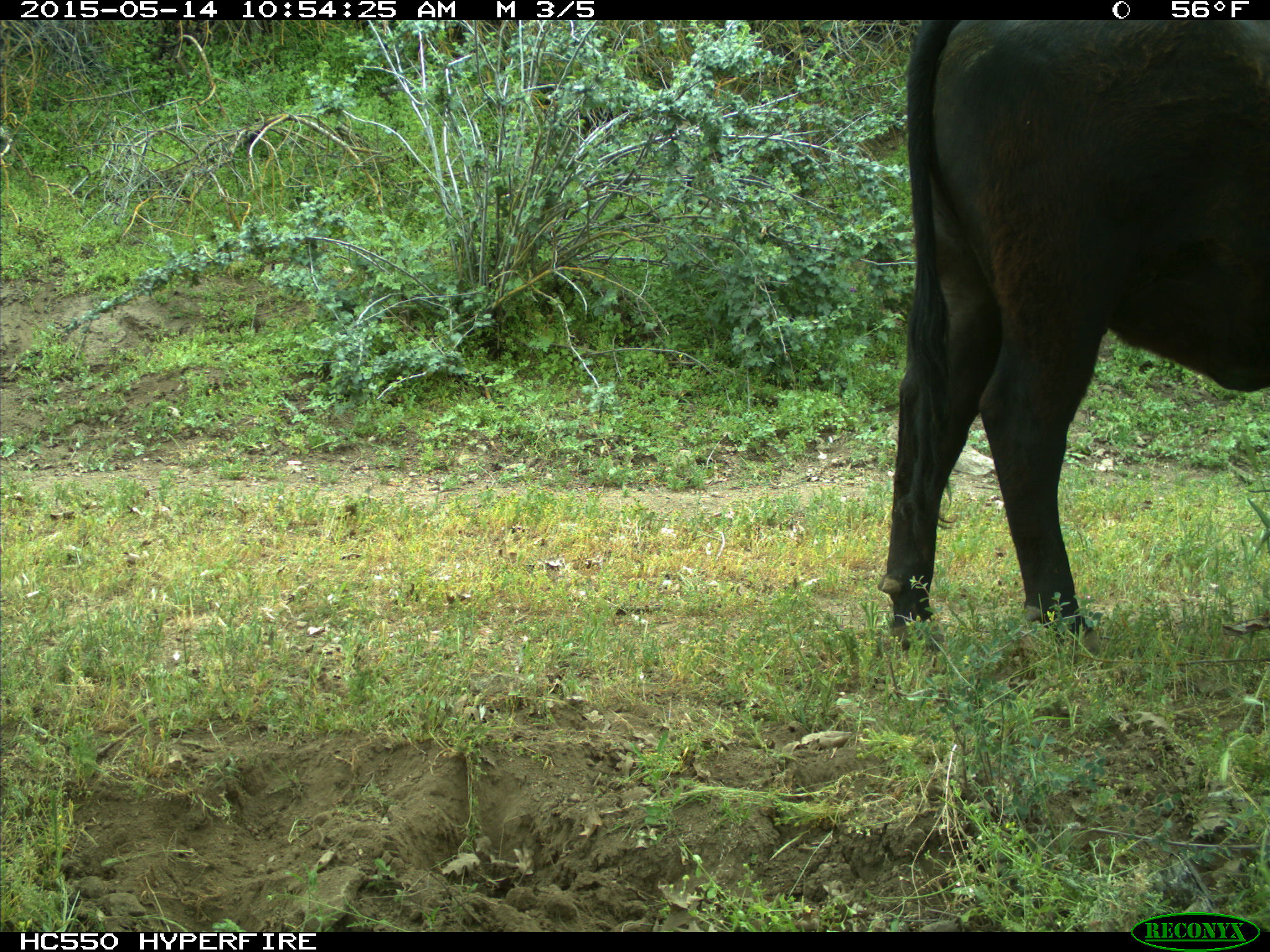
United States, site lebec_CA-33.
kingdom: Animalia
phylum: Chordata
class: Mammalia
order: Artiodactyla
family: Bovidae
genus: Bos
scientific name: Bos taurus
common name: domestic cow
Bos taurus (domestic cow).